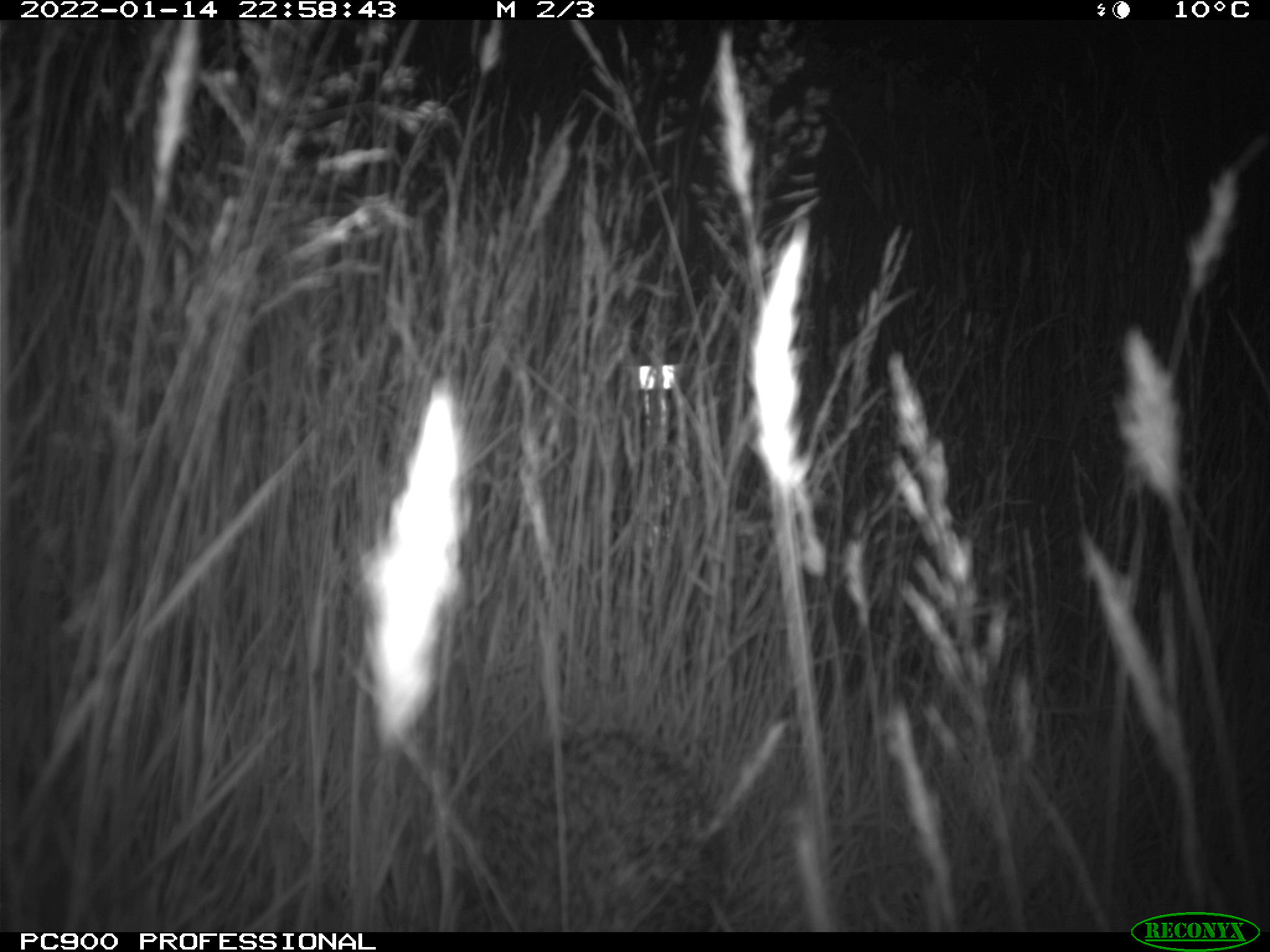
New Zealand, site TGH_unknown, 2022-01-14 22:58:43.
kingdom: Animalia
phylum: Chordata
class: Mammalia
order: Eulipotyphla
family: Erinaceidae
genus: Erinaceus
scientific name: Erinaceus europaeus europaeus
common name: european hedgehog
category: hedgehog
Hedgehog (european hedgehog) (Erinaceus europaeus europaeus).